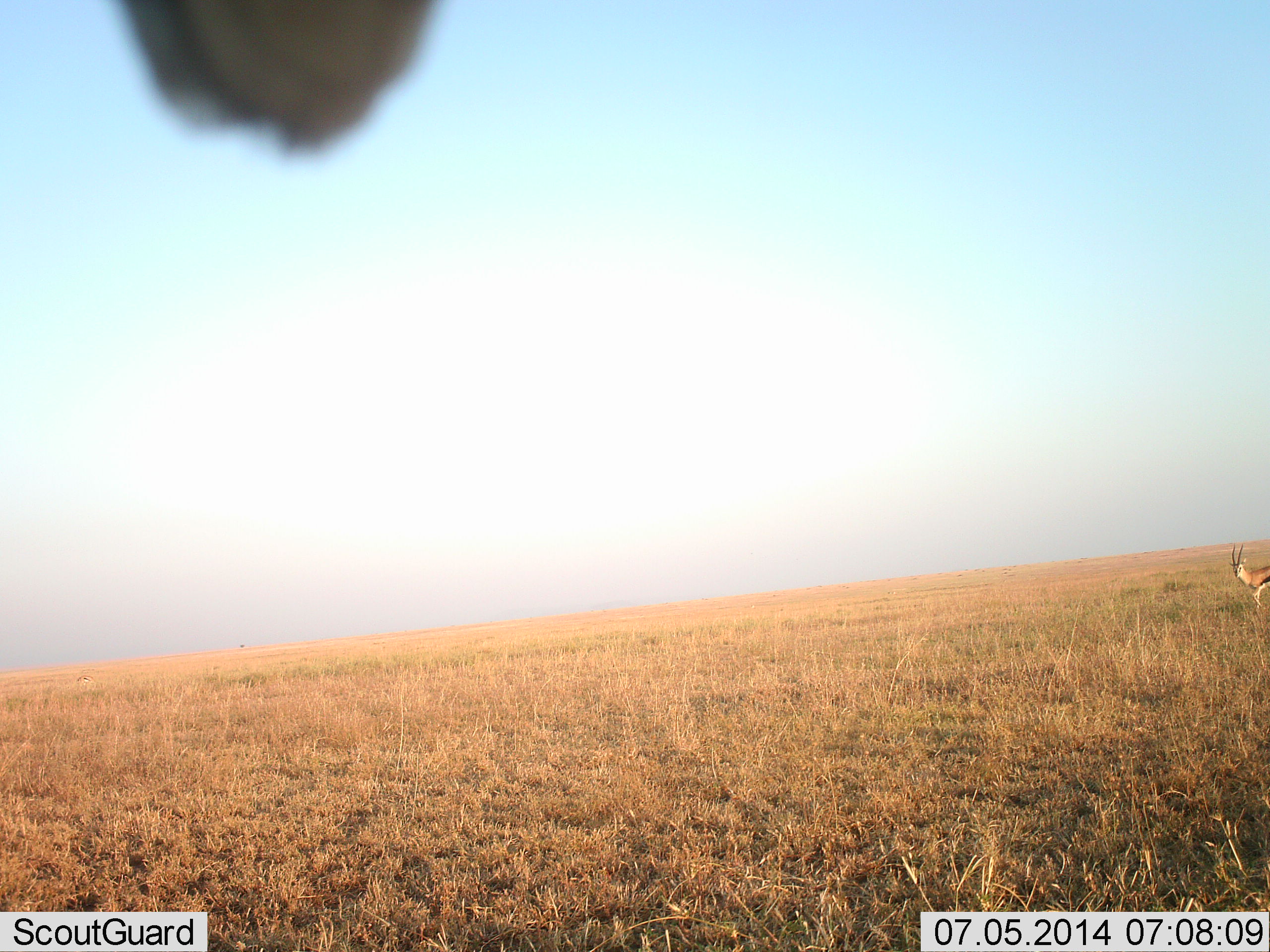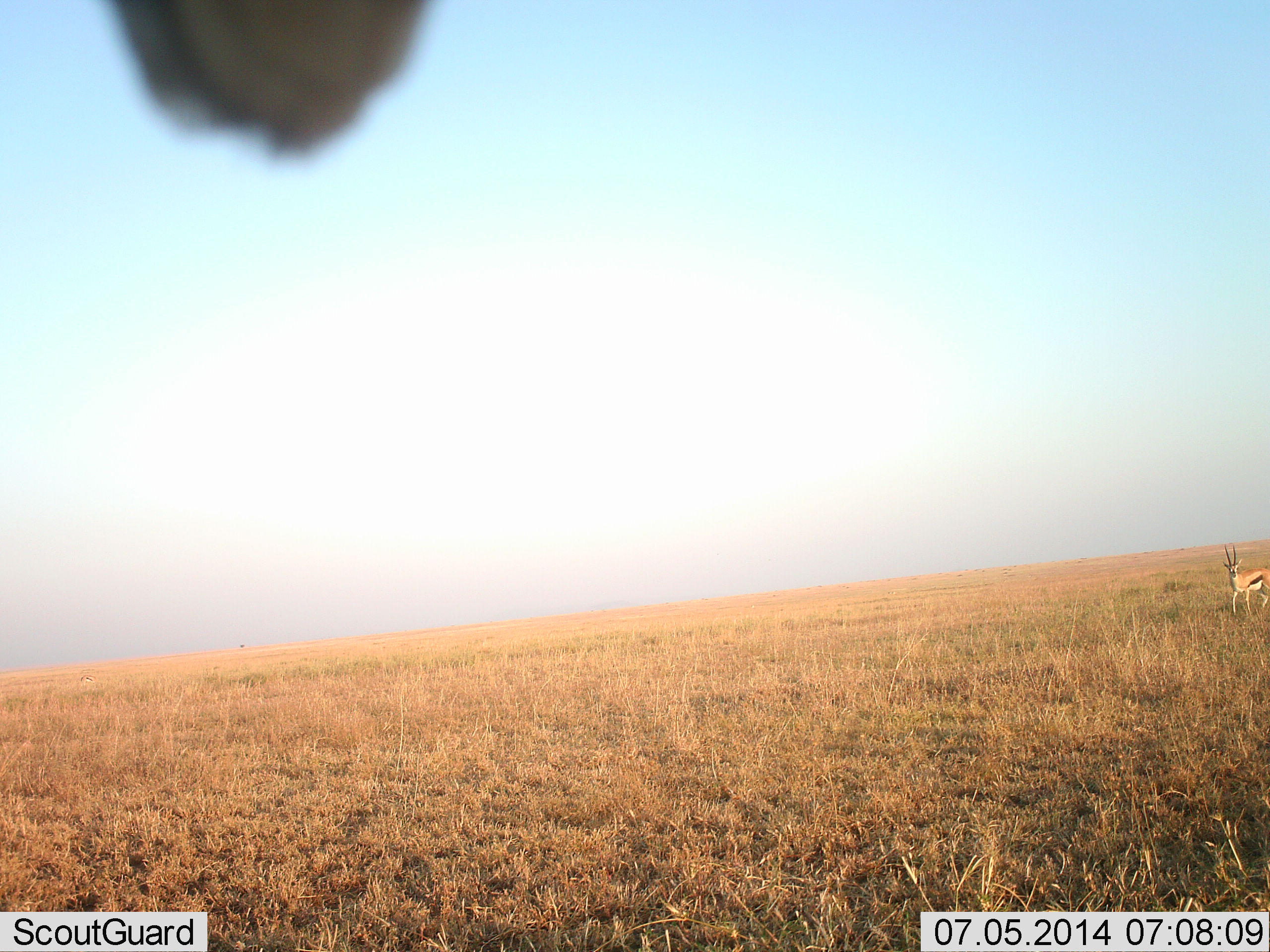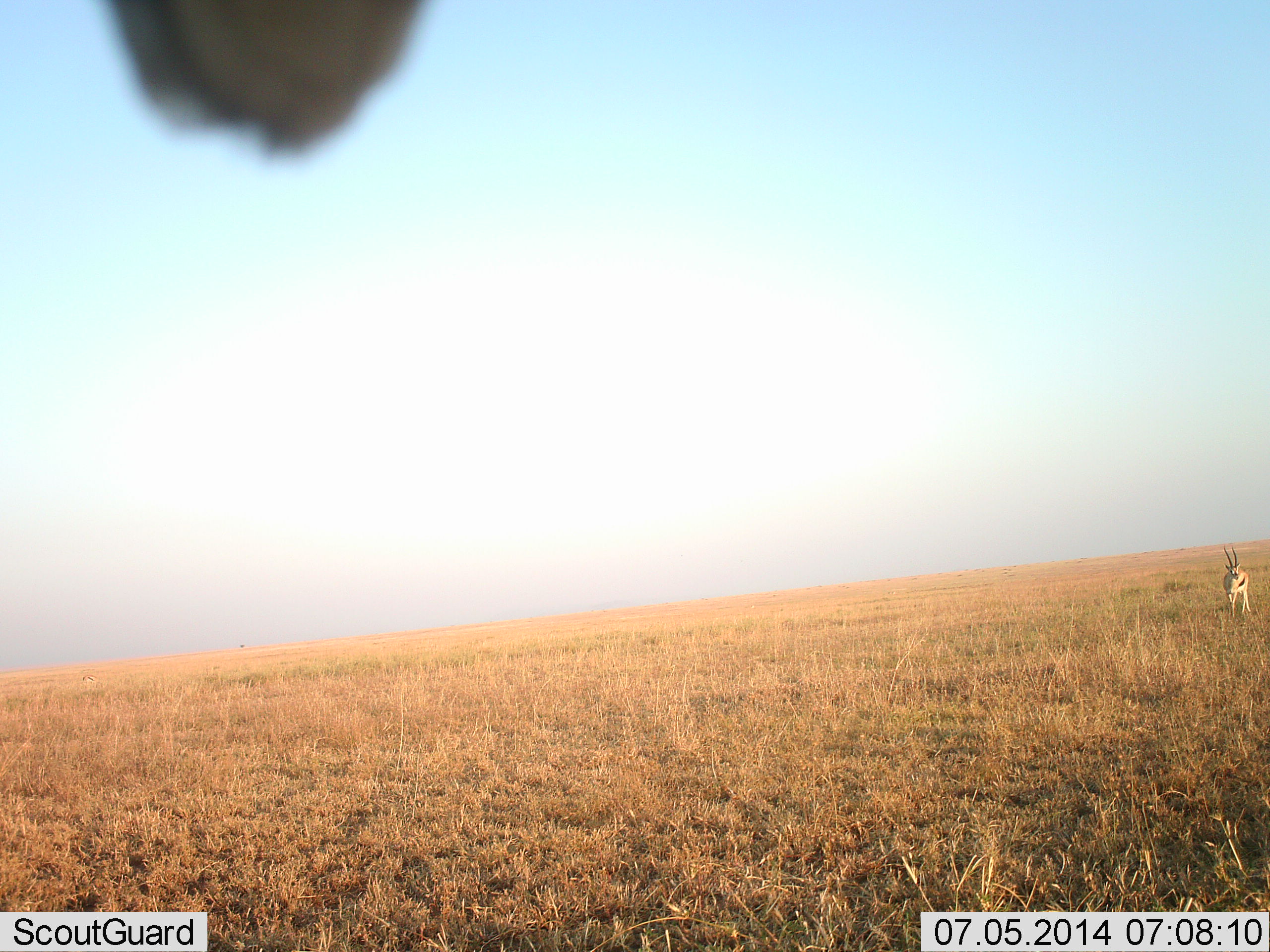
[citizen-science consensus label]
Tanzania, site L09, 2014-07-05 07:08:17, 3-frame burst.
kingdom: Animalia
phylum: Chordata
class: Mammalia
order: Artiodactyla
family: Bovidae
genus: Eudorcas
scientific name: Eudorcas thomsonii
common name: thomson's gazelle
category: gazellethomsons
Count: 1.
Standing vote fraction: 38%.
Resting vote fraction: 0%.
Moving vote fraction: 69%.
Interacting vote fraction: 0%.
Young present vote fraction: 0%.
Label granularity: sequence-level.